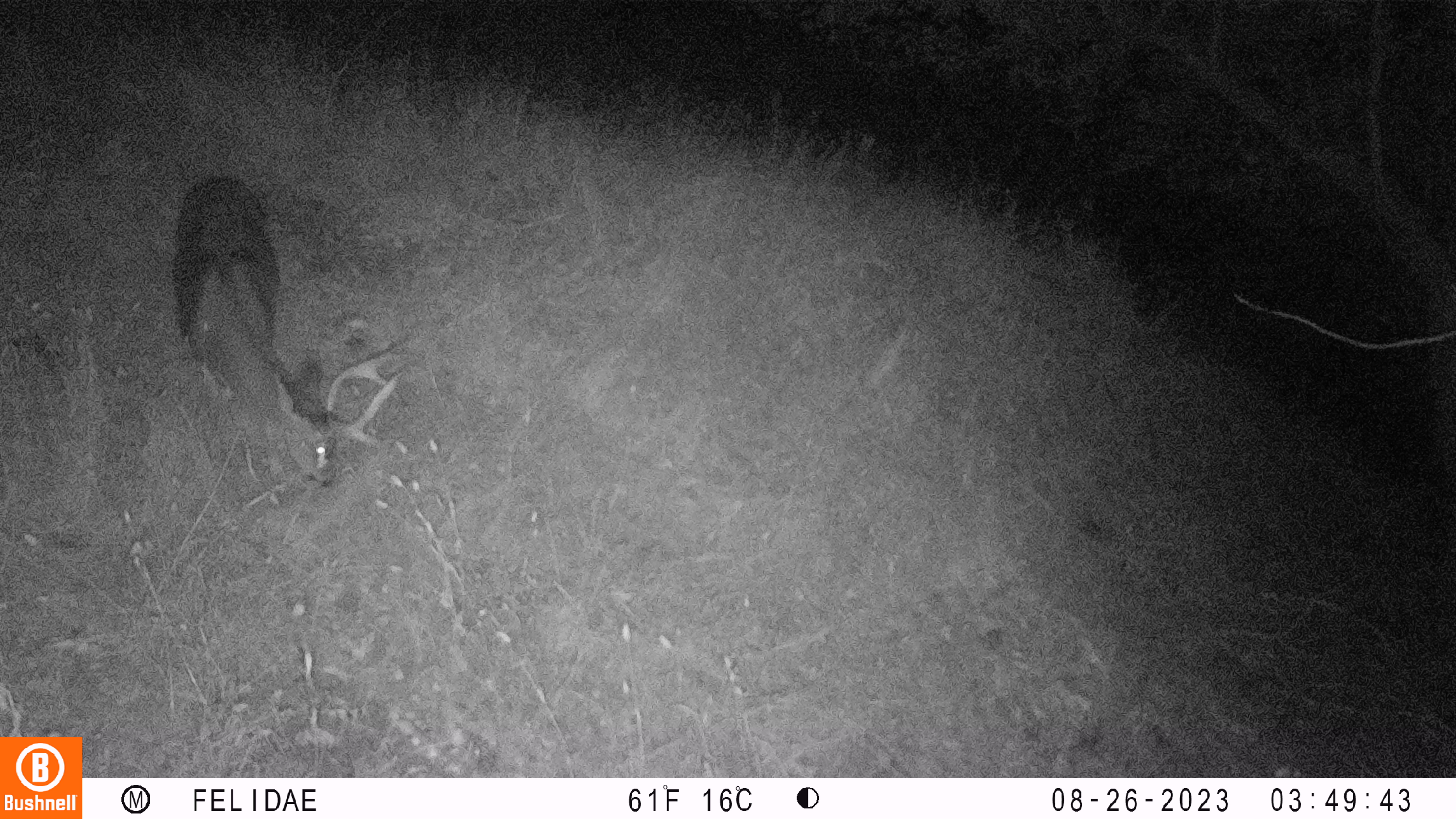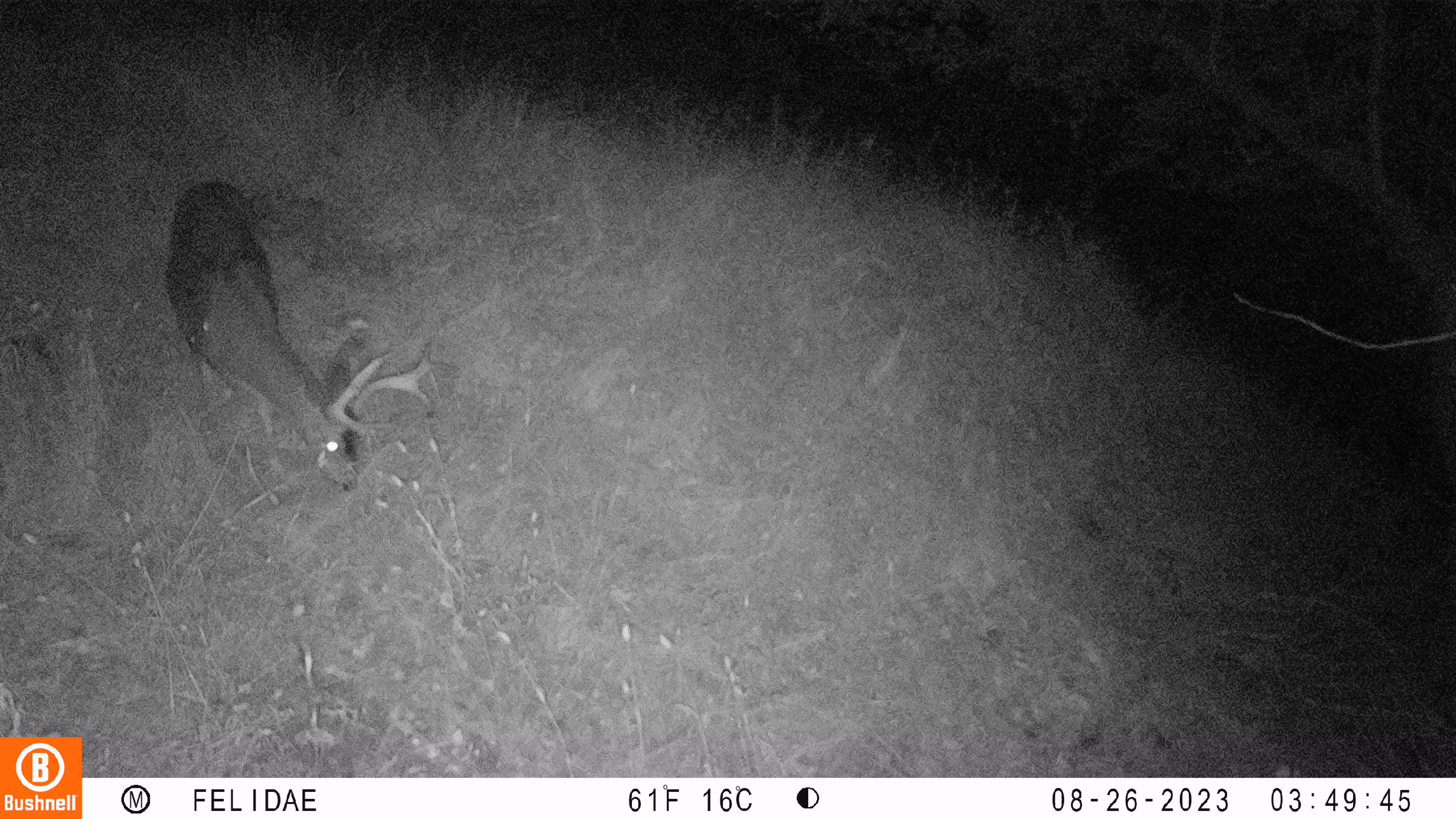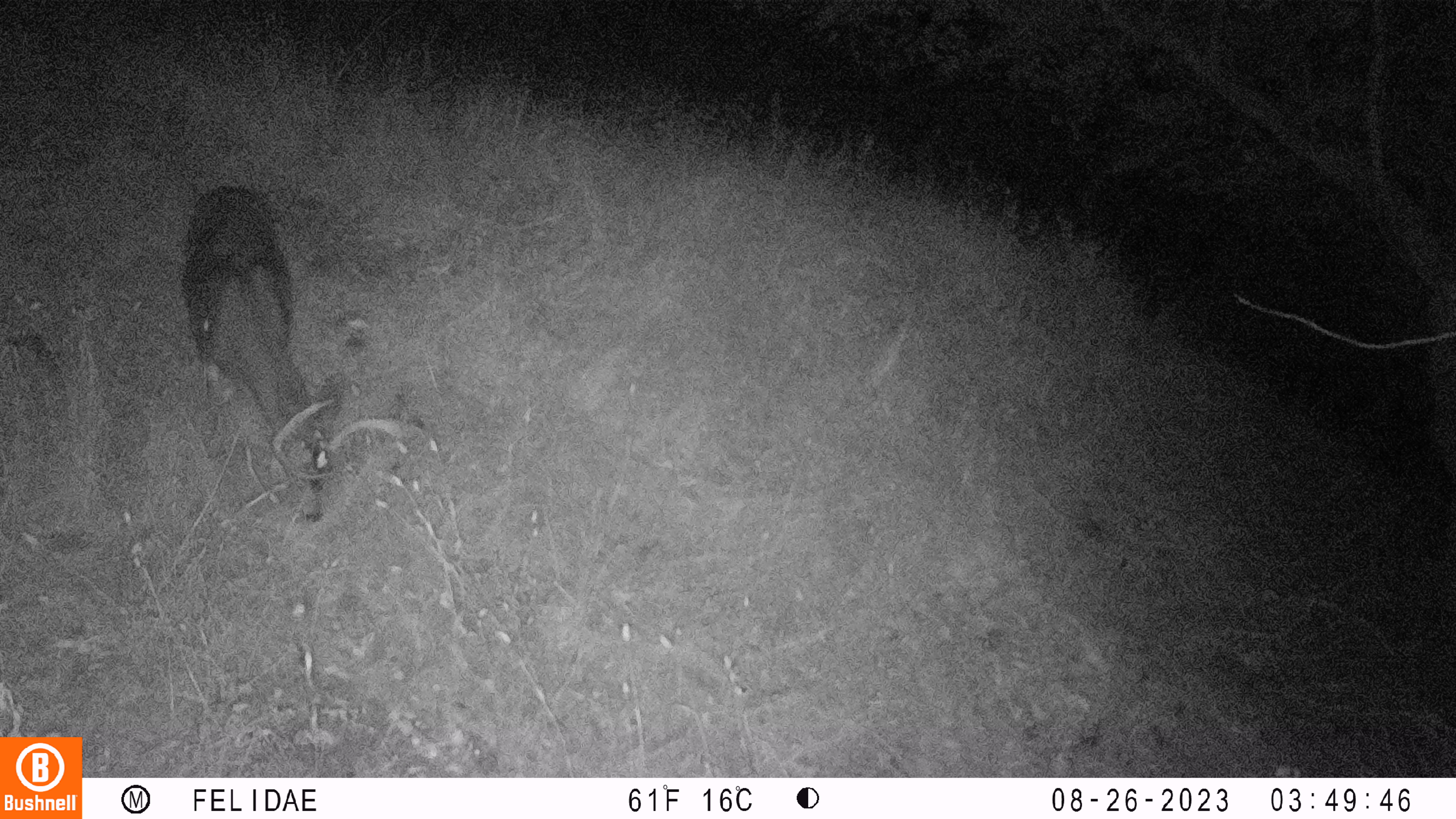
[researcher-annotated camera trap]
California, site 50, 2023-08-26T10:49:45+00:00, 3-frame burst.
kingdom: Animalia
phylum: Chordata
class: Mammalia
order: Artiodactyla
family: Cervidae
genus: Odocoileus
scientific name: Odocoileus hemionus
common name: mule deer